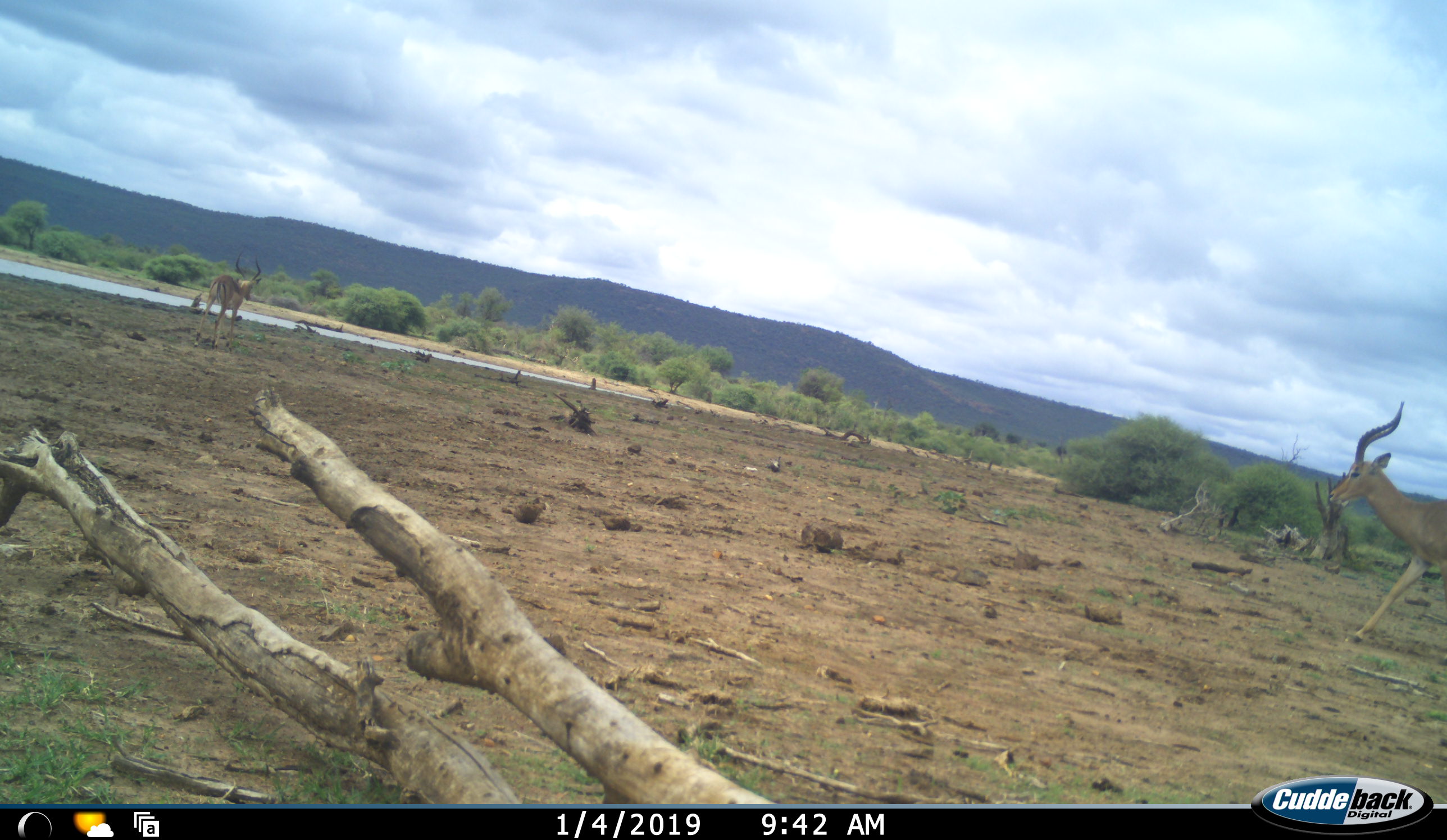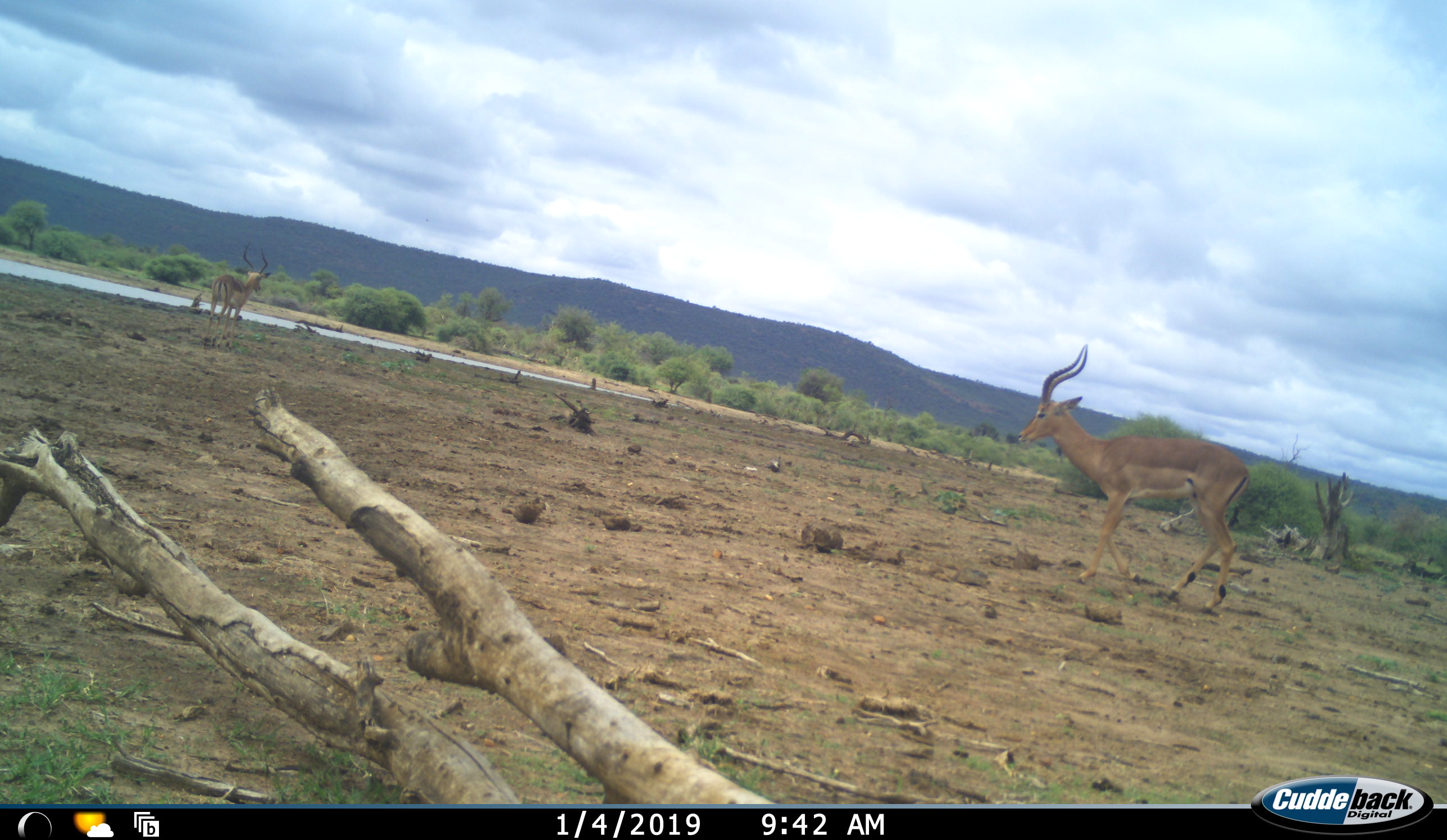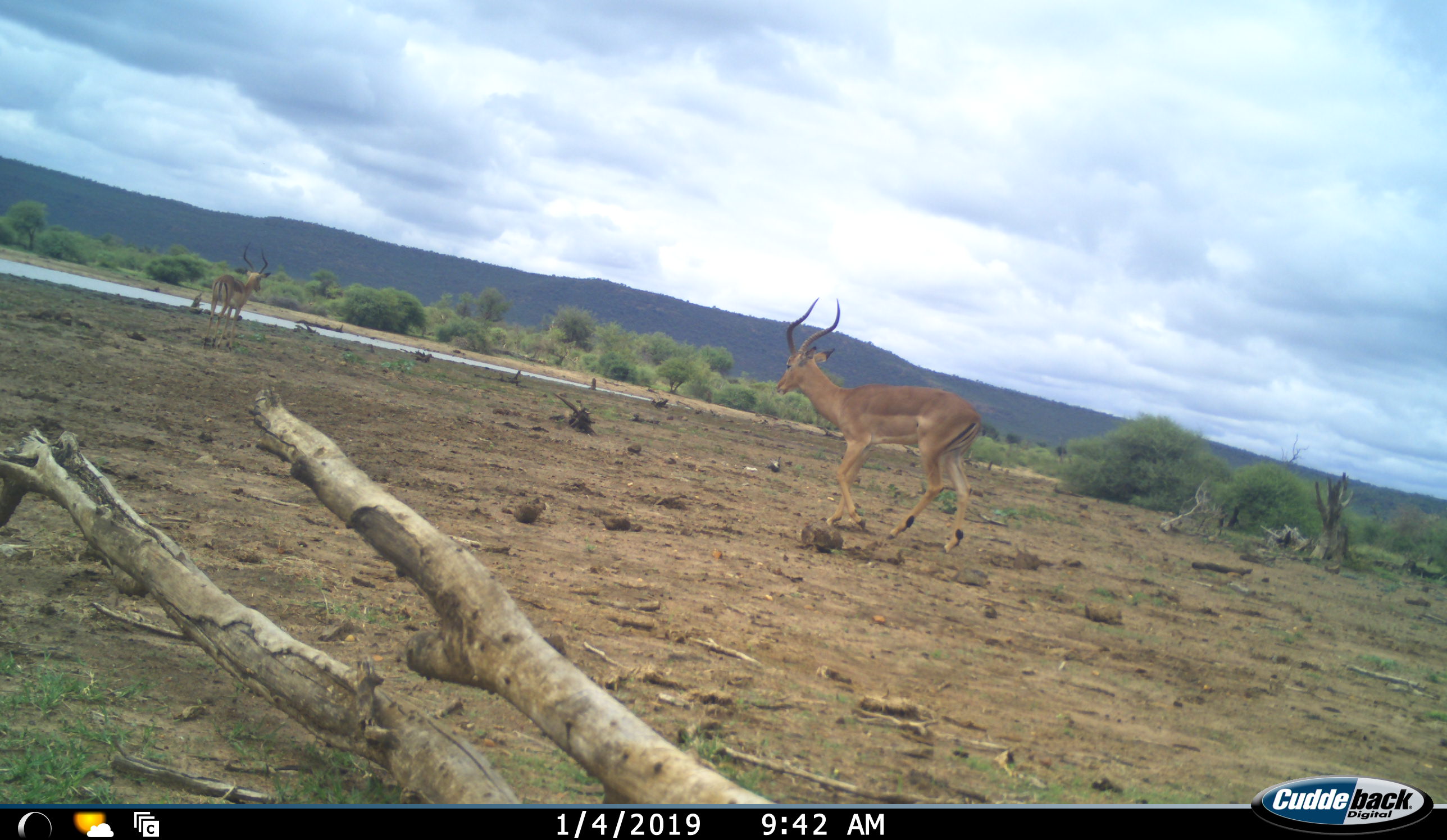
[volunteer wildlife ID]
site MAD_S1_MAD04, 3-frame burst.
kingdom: Animalia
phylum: Chordata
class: Mammalia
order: Artiodactyla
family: Bovidae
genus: Aepyceros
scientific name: Aepyceros melampus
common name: impala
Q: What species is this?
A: Impala (Aepyceros melampus).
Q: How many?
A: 2.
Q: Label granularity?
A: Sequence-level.